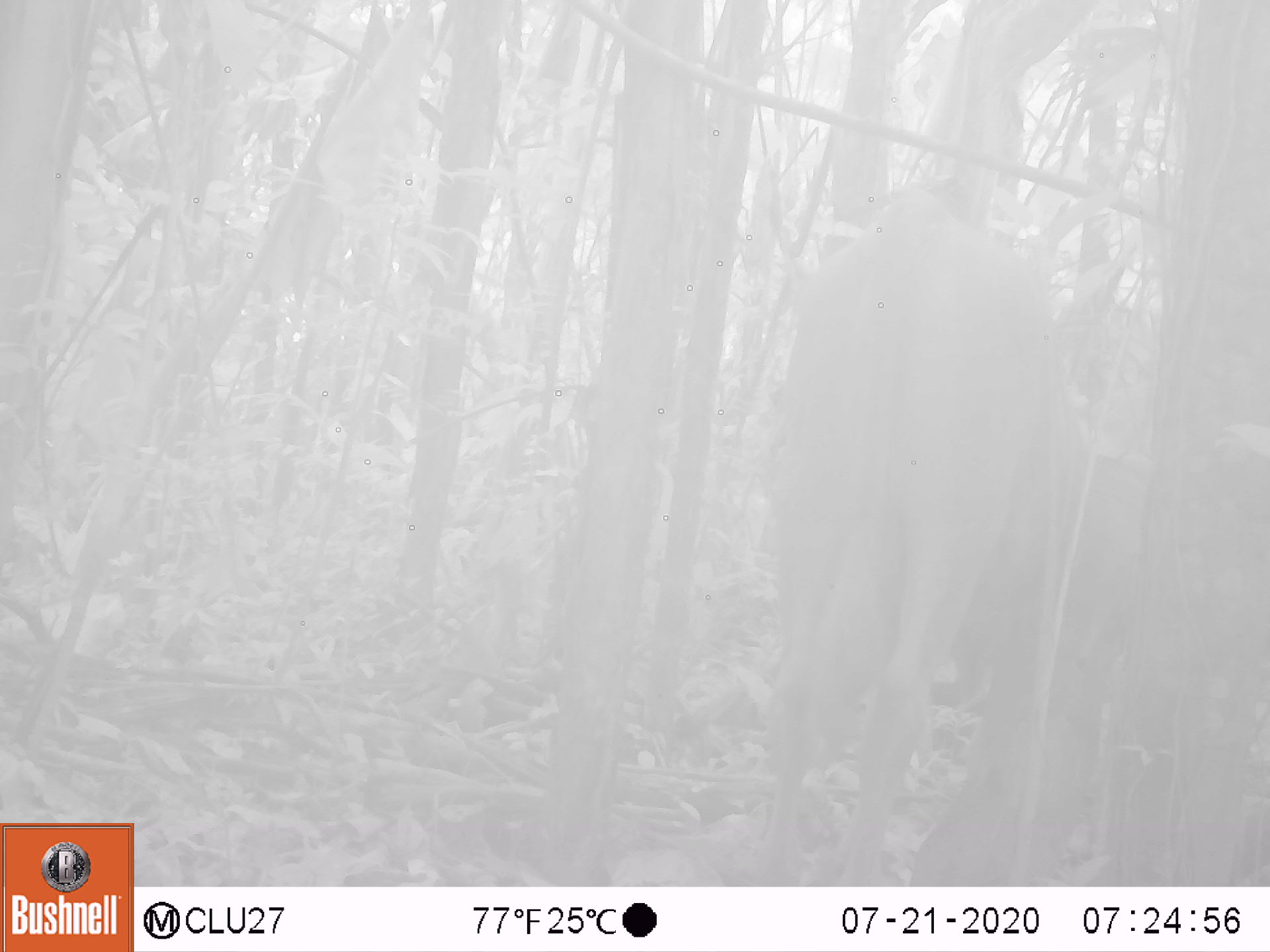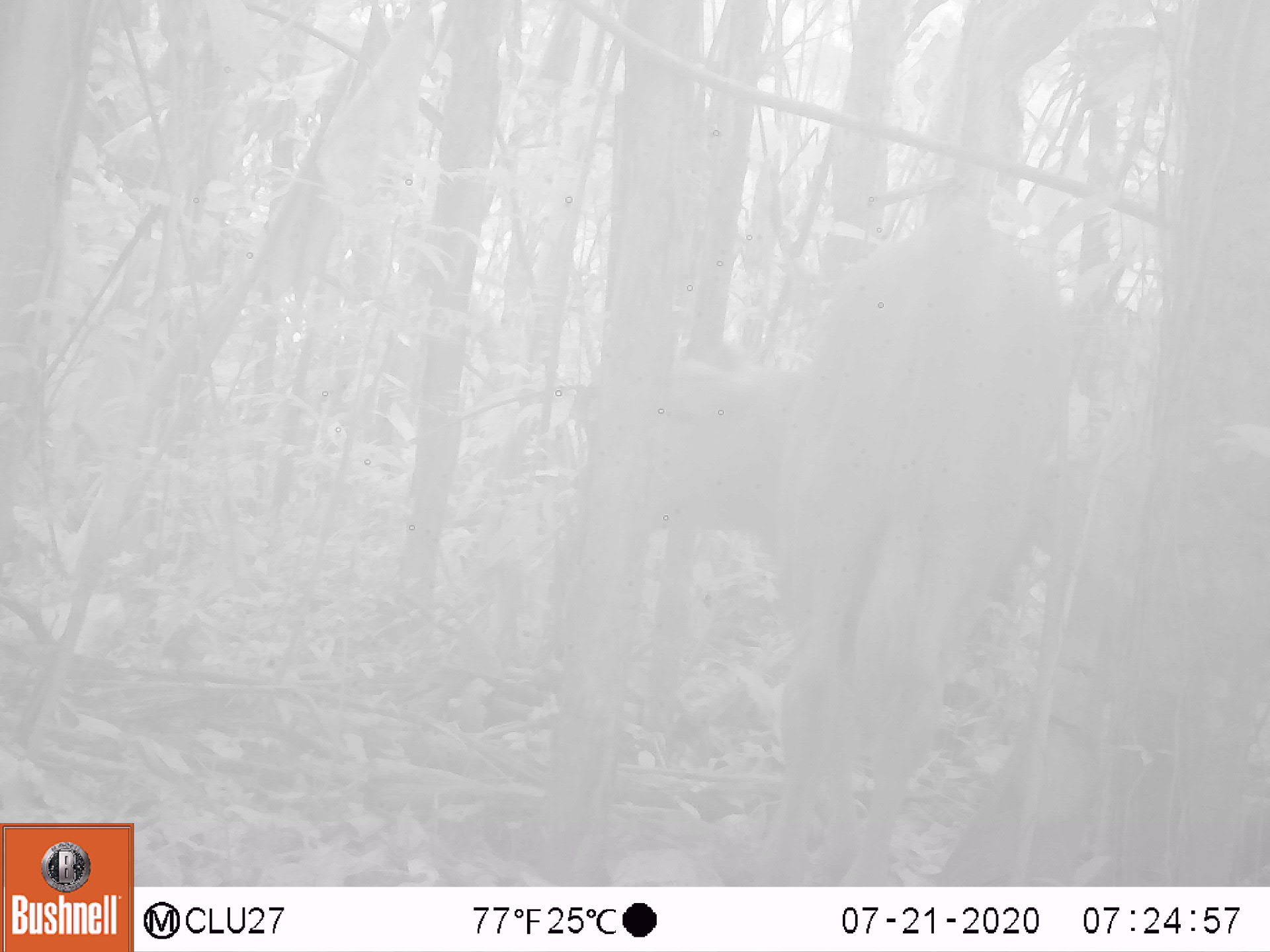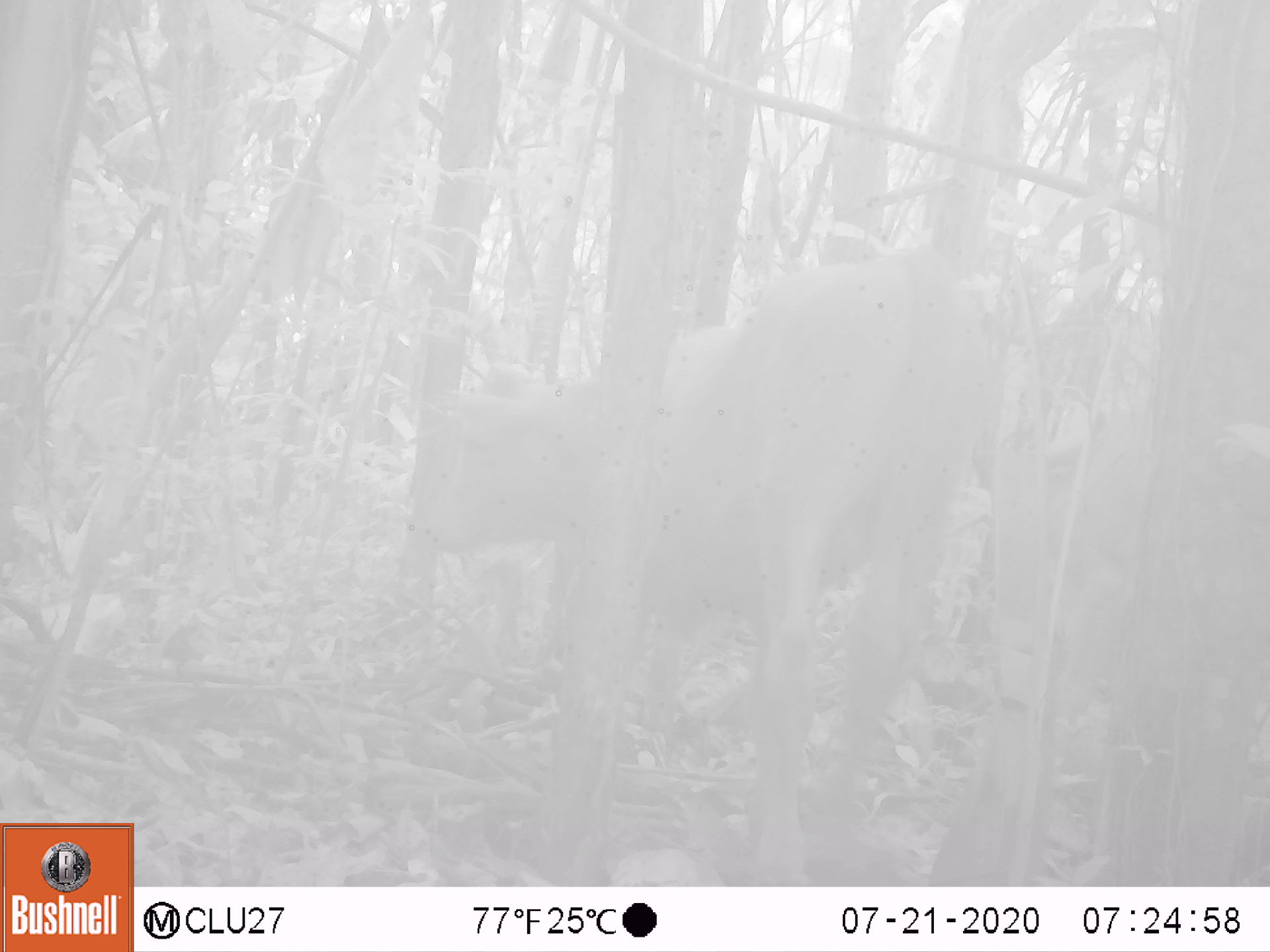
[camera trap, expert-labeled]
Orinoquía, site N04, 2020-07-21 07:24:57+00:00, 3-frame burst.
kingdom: Animalia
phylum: Chordata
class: Mammalia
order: Artiodactyla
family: Bovidae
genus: Bos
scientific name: Bos taurus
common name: cow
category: cattle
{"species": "cattle (cow) (Bos taurus)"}